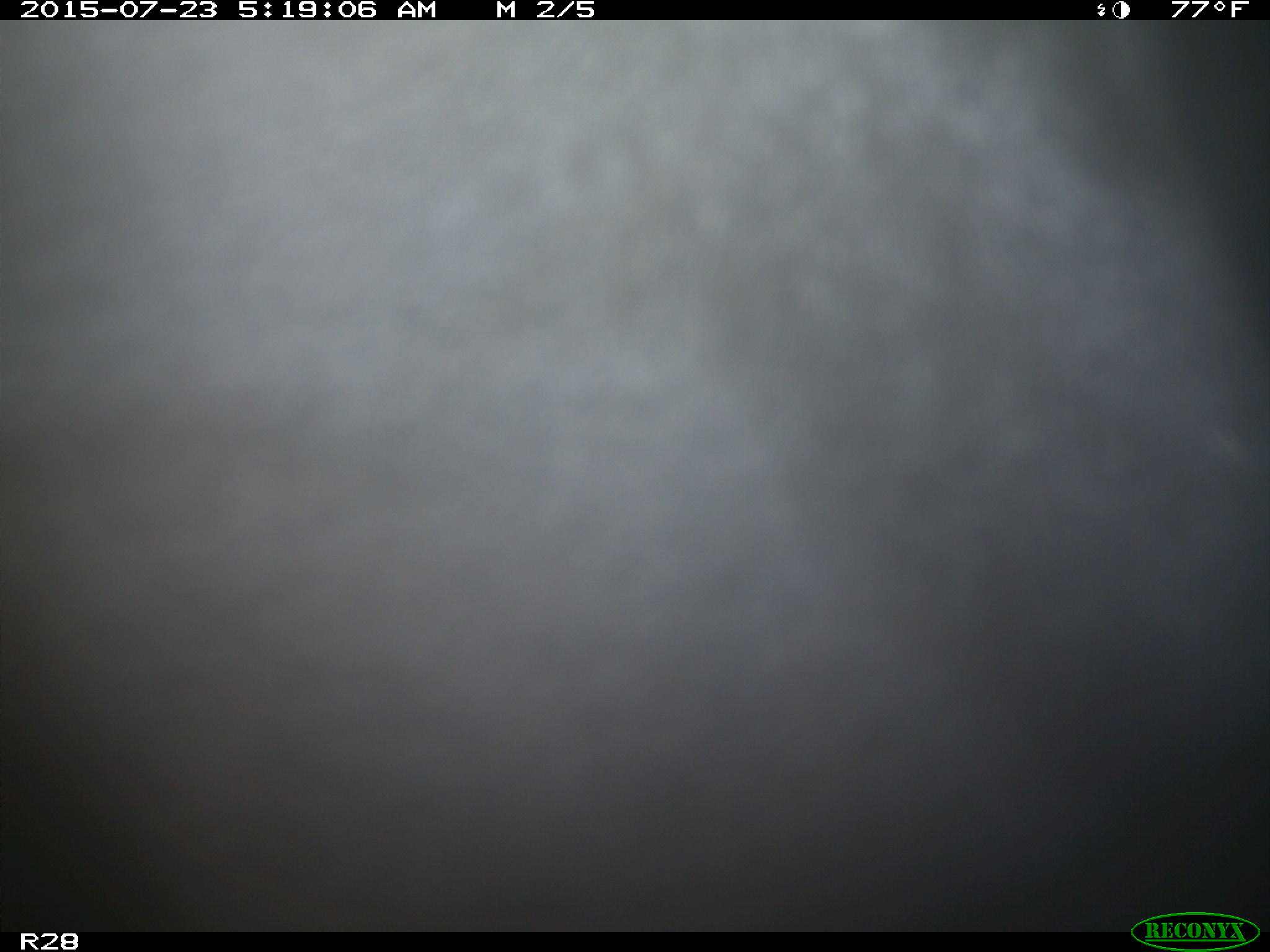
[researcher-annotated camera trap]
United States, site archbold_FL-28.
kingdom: Animalia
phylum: Chordata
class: Mammalia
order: Artiodactyla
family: Bovidae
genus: Bos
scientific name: Bos taurus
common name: domestic cow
Bos taurus (domestic cow).